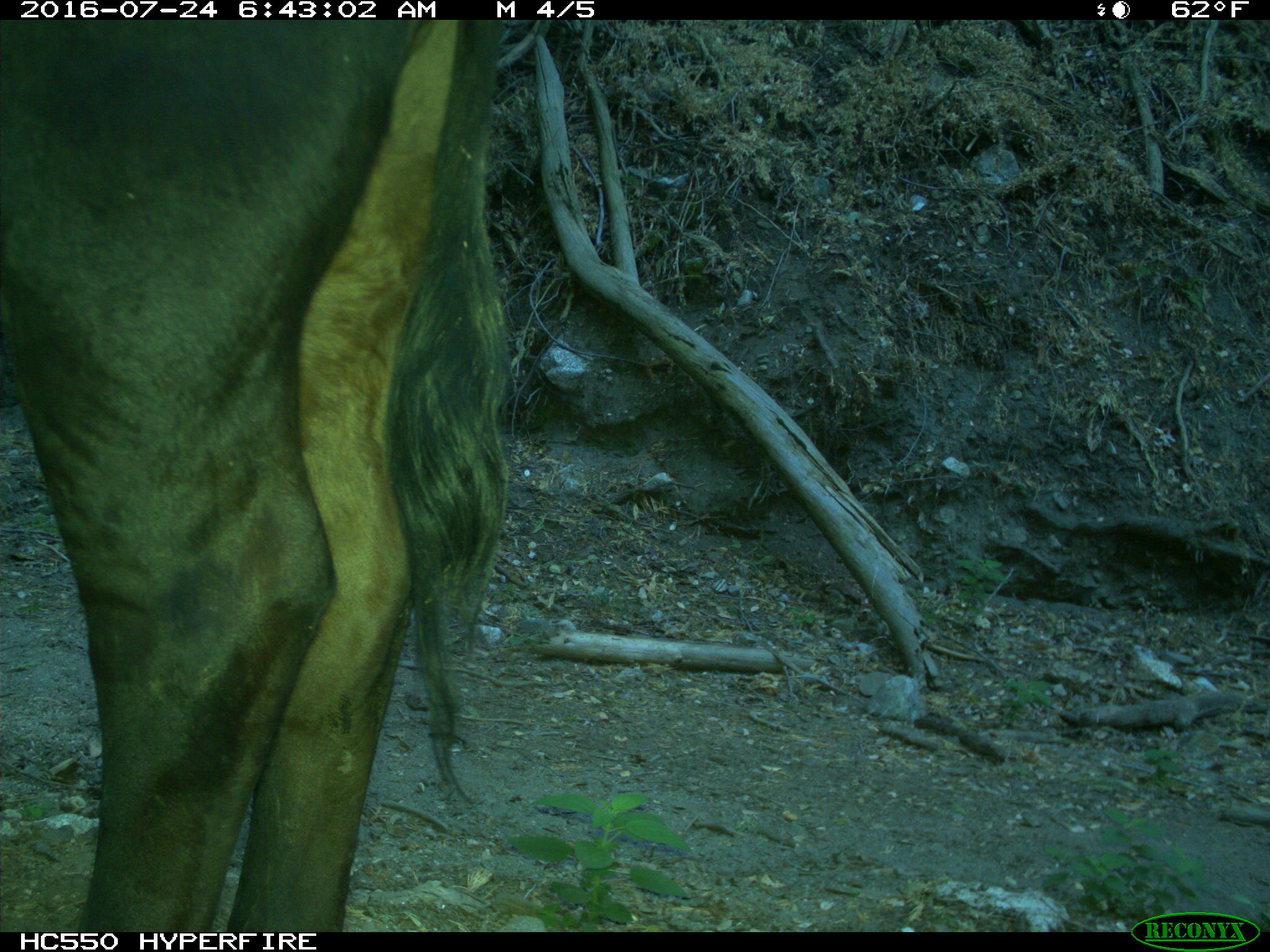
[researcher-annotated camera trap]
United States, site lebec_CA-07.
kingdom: Animalia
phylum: Chordata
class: Mammalia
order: Artiodactyla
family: Bovidae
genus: Bos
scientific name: Bos taurus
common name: domestic cow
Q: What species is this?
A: Bos taurus (domestic cow).